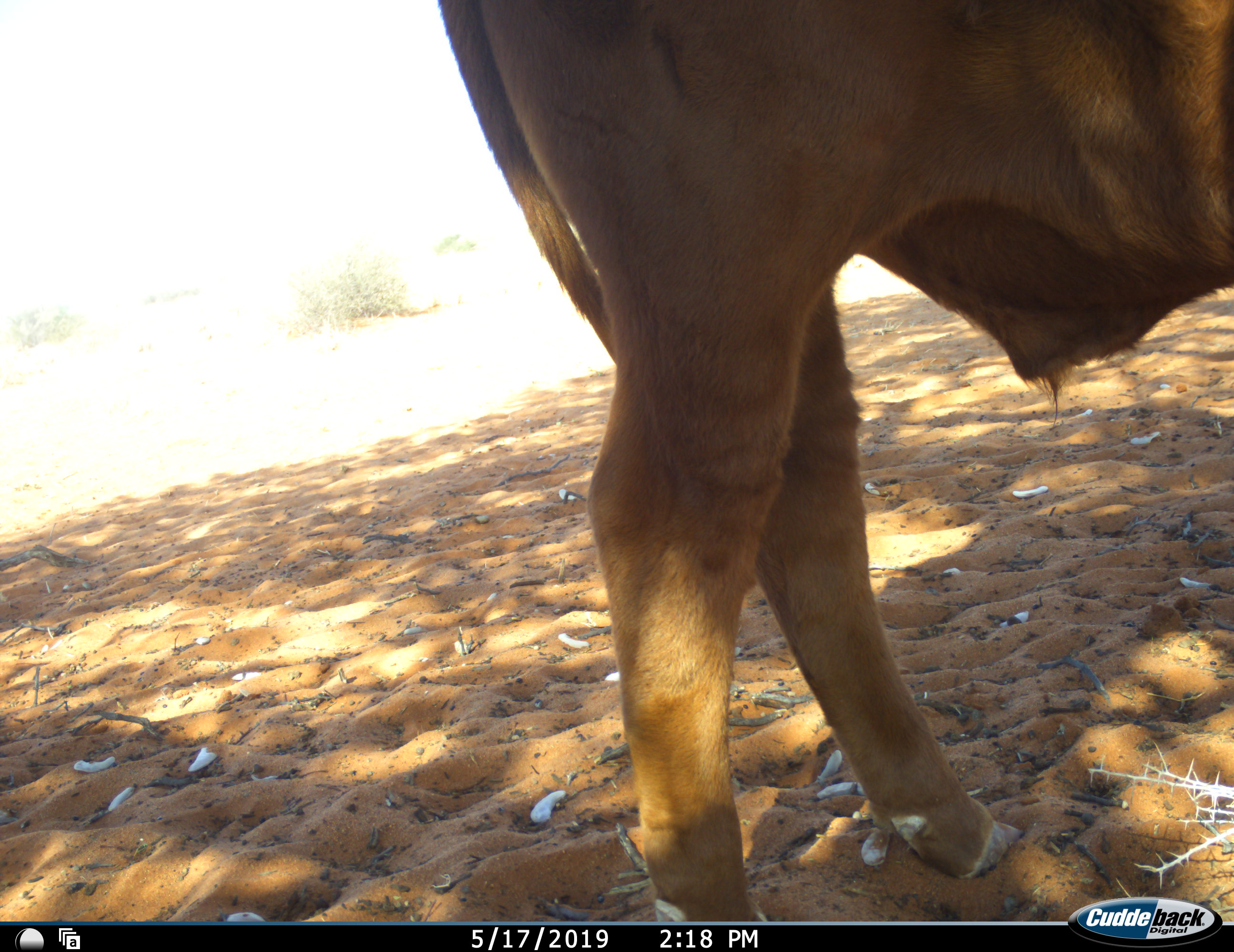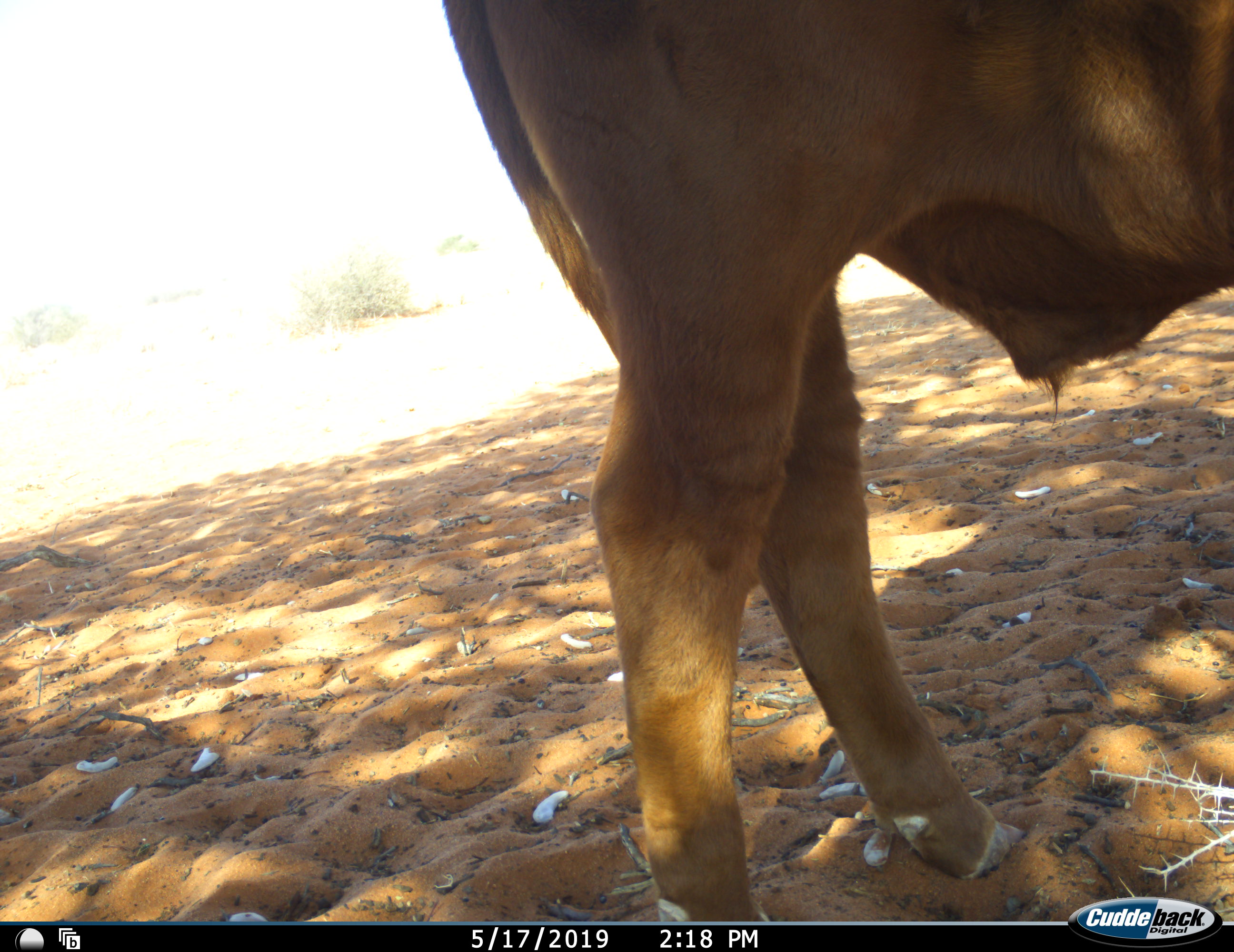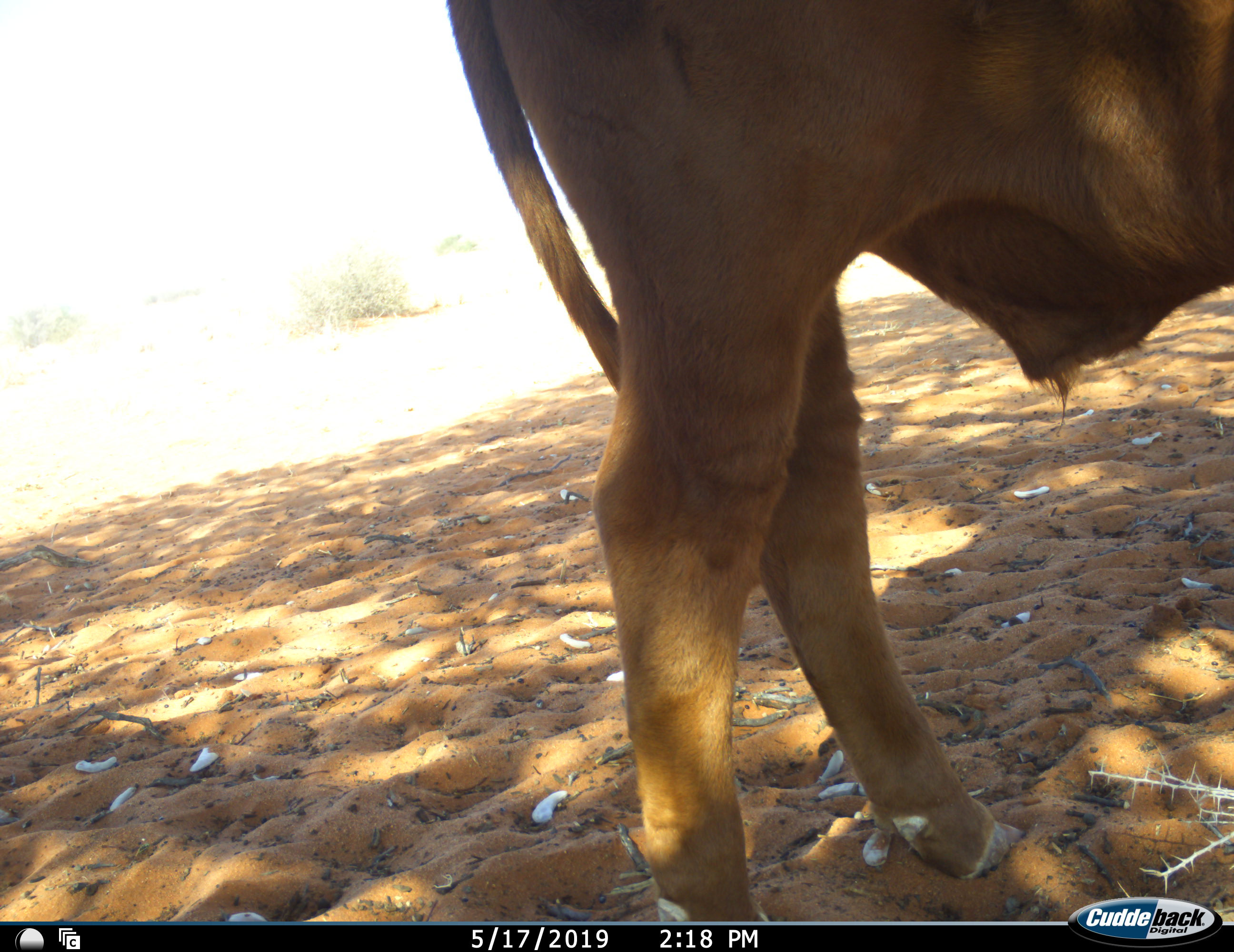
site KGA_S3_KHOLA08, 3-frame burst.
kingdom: Animalia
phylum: Chordata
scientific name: Vertebrata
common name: domestic animal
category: domesticanimal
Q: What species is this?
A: Domesticanimal (domestic animal) (Vertebrata).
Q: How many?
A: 1.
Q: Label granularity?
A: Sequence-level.